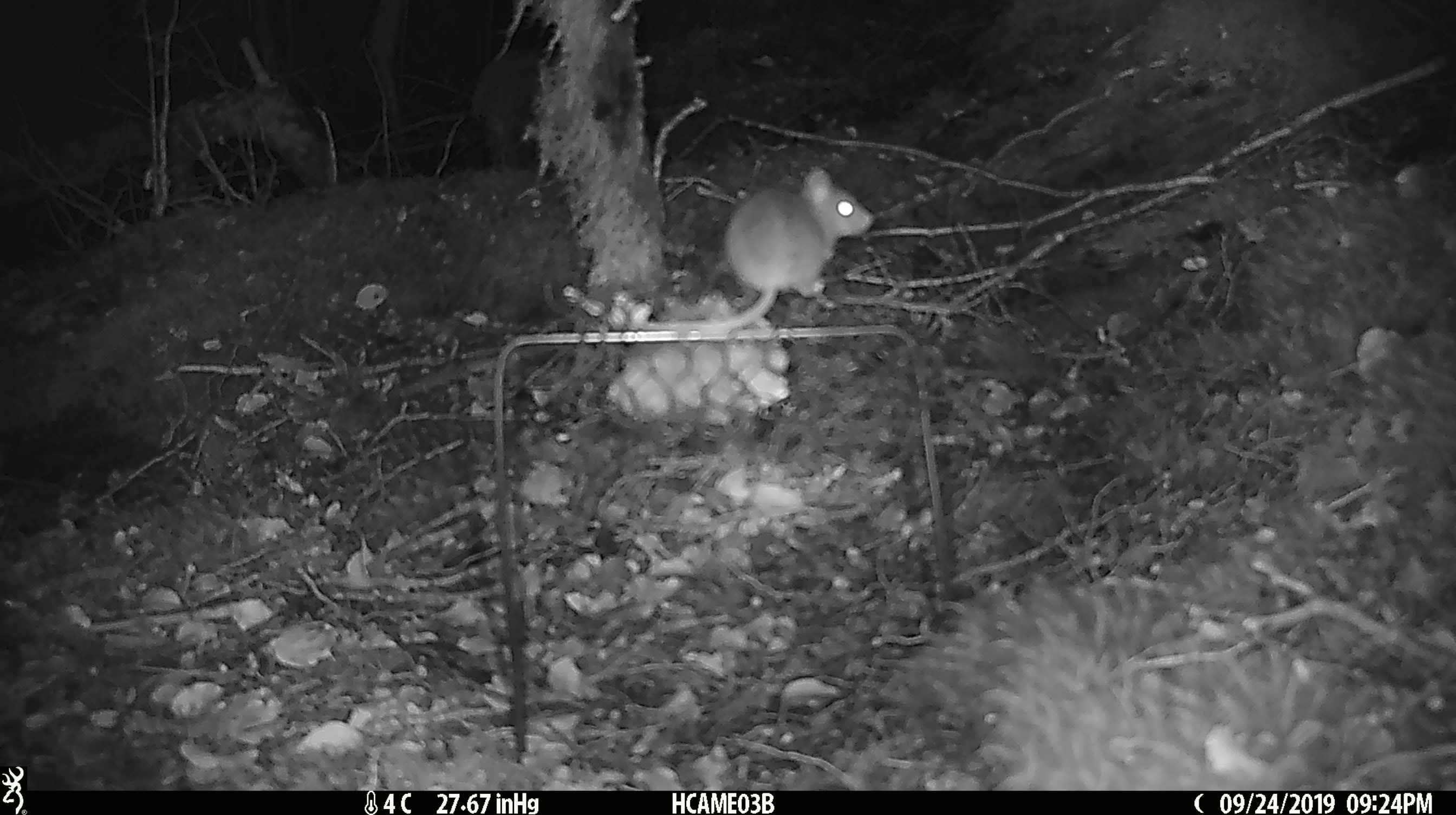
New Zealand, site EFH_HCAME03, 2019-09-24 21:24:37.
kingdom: Animalia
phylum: Chordata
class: Mammalia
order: Rodentia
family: Muridae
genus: Mus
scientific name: Mus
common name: mouse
Mouse (Mus).